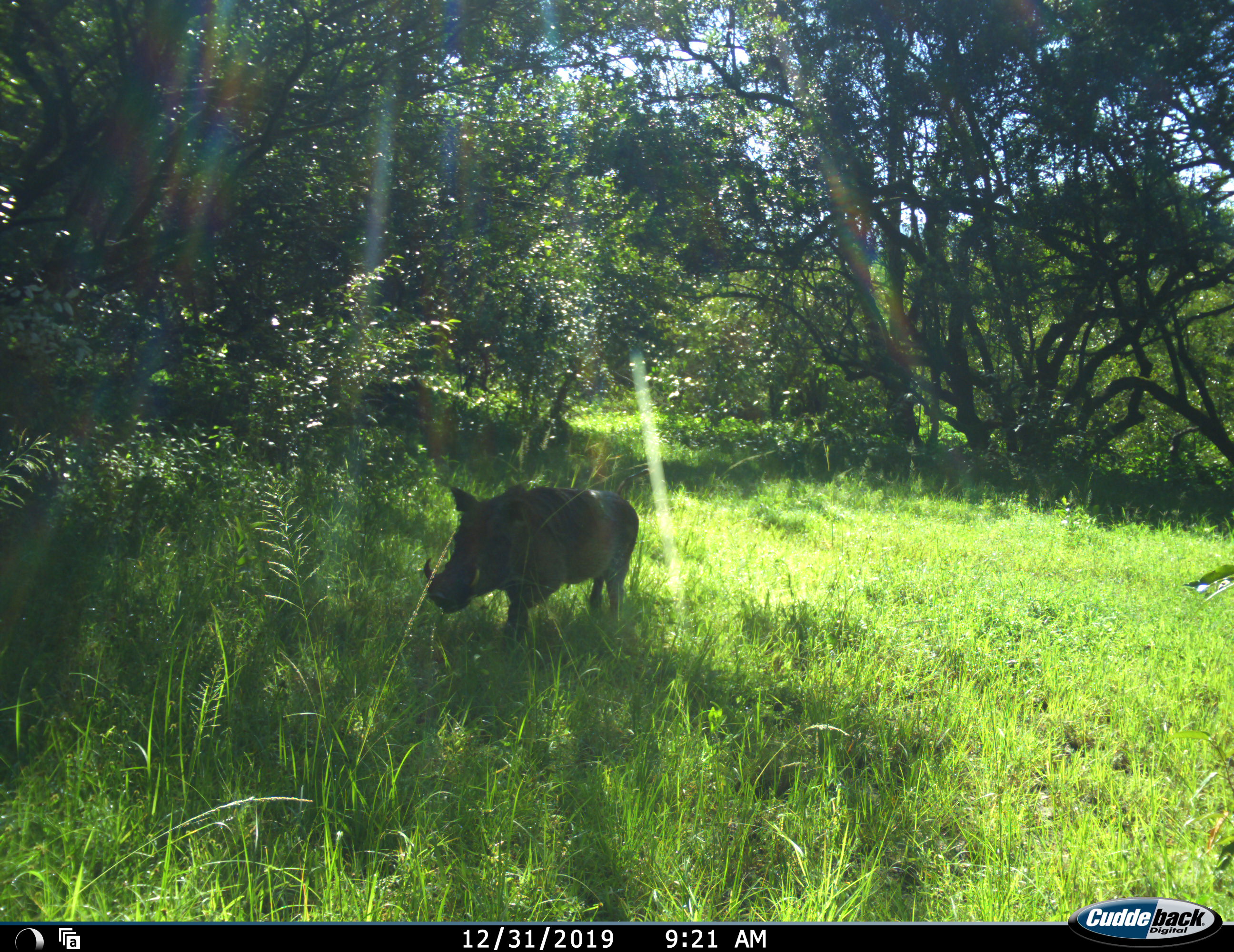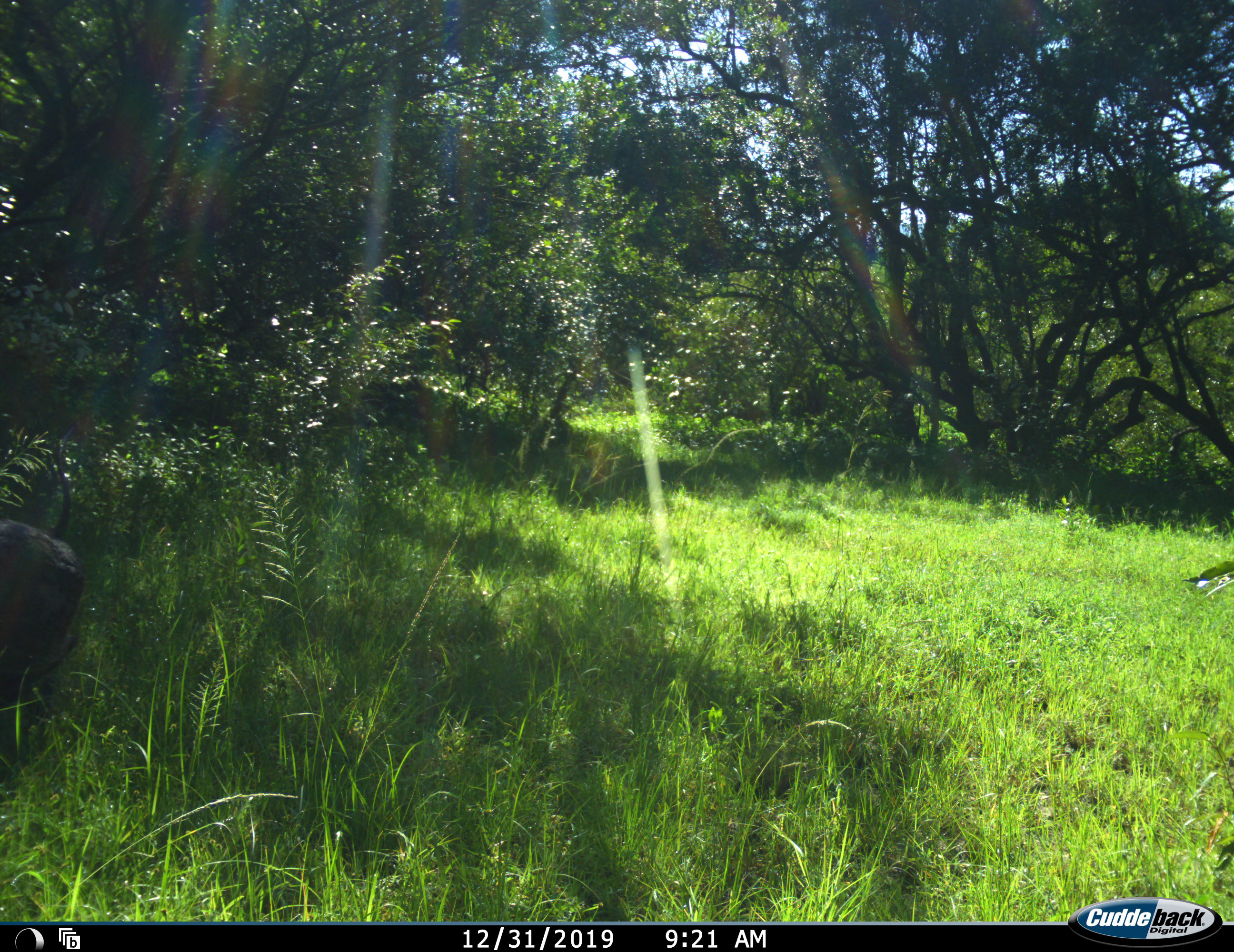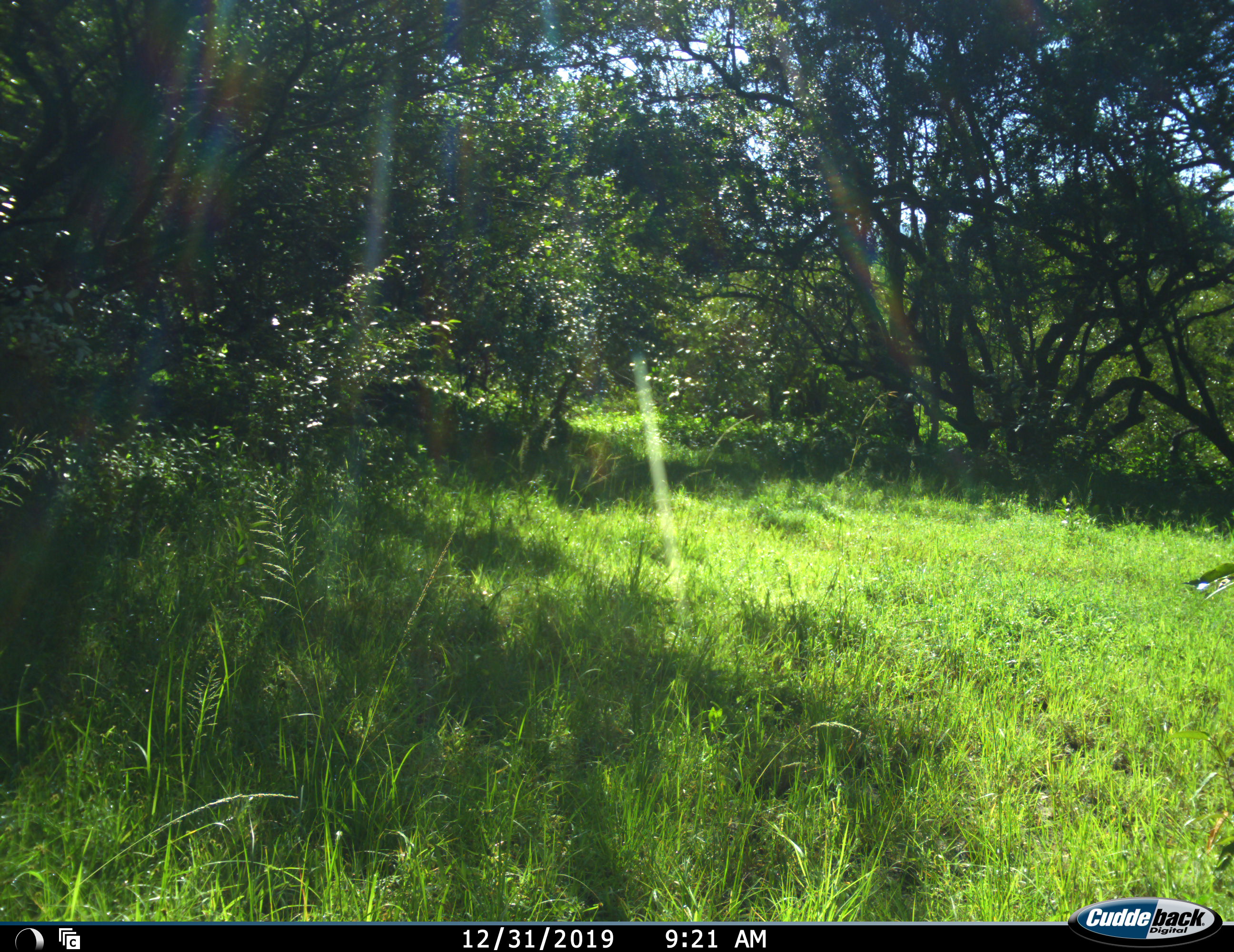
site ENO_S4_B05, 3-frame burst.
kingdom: Animalia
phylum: Chordata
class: Mammalia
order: Artiodactyla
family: Suidae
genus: Phacochoerus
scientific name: Phacochoerus africanus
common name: warthog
Warthog (Phacochoerus africanus), count 1. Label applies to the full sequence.